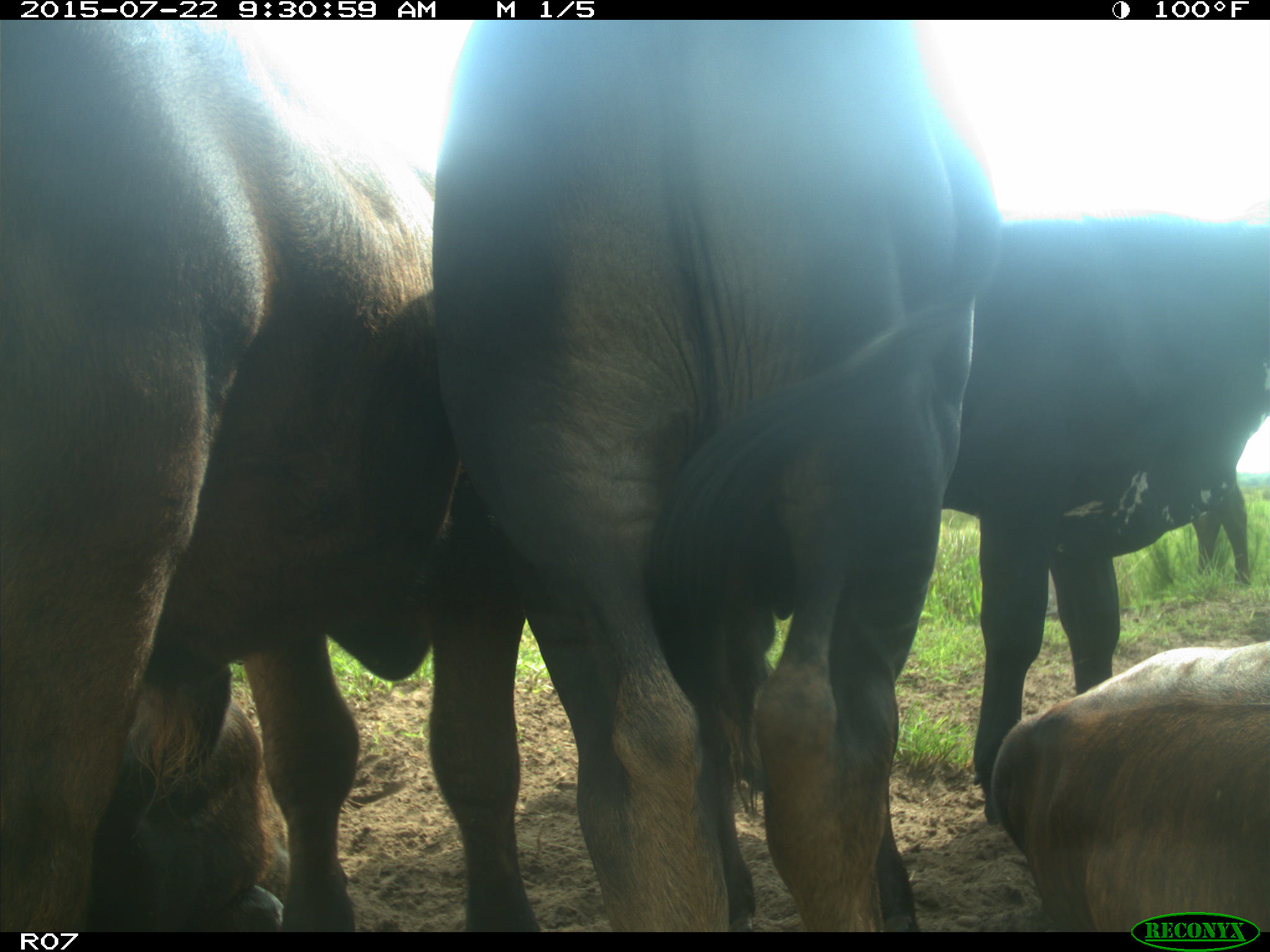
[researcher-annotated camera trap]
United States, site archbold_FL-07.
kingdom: Animalia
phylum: Chordata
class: Mammalia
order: Artiodactyla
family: Bovidae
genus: Bos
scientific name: Bos taurus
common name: domestic cow